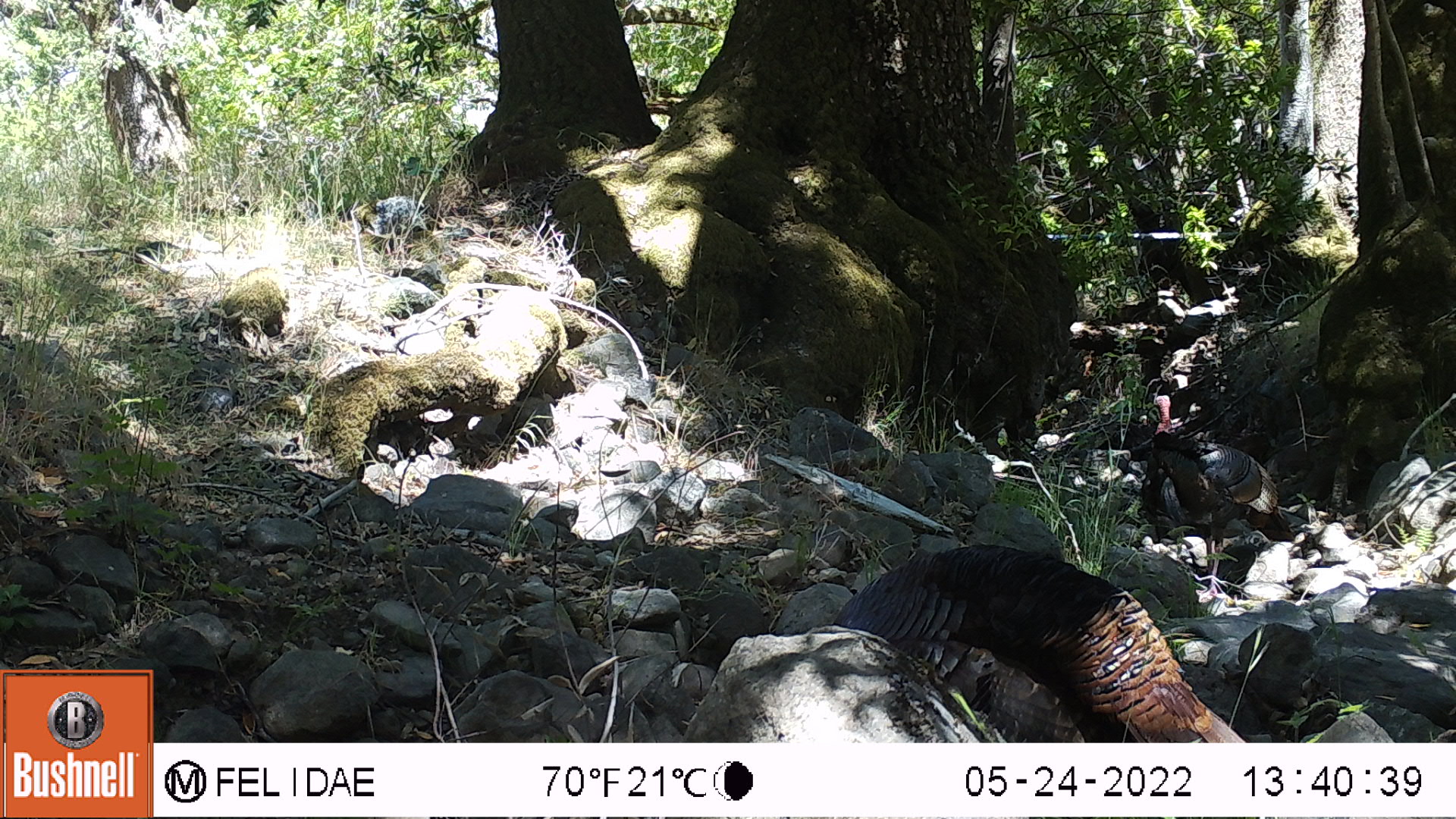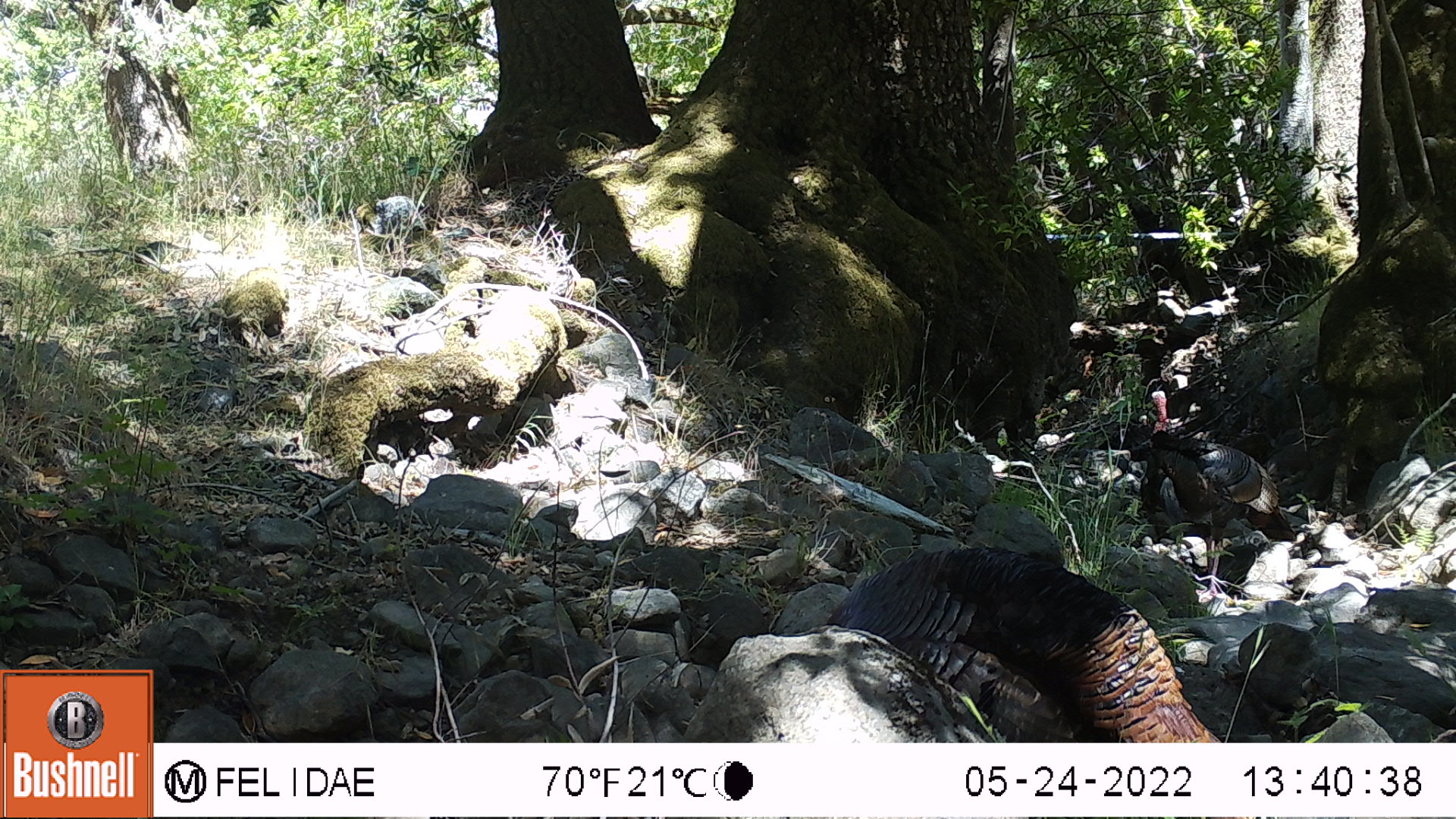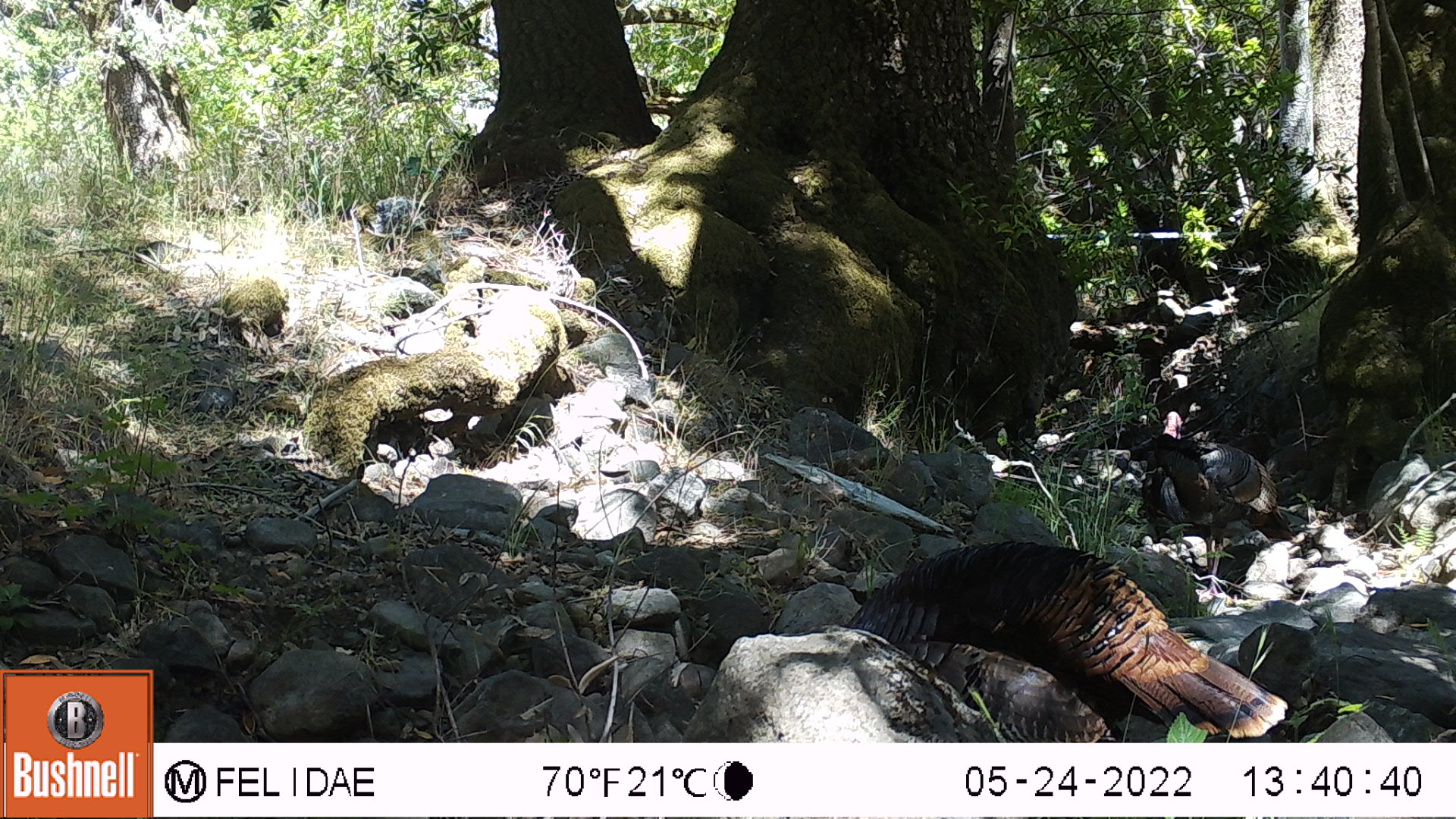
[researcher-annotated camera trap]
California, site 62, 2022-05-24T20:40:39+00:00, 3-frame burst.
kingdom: Animalia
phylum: Chordata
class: Aves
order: Galliformes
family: Phasianidae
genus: Meleagris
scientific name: Meleagris gallopavo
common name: turkey